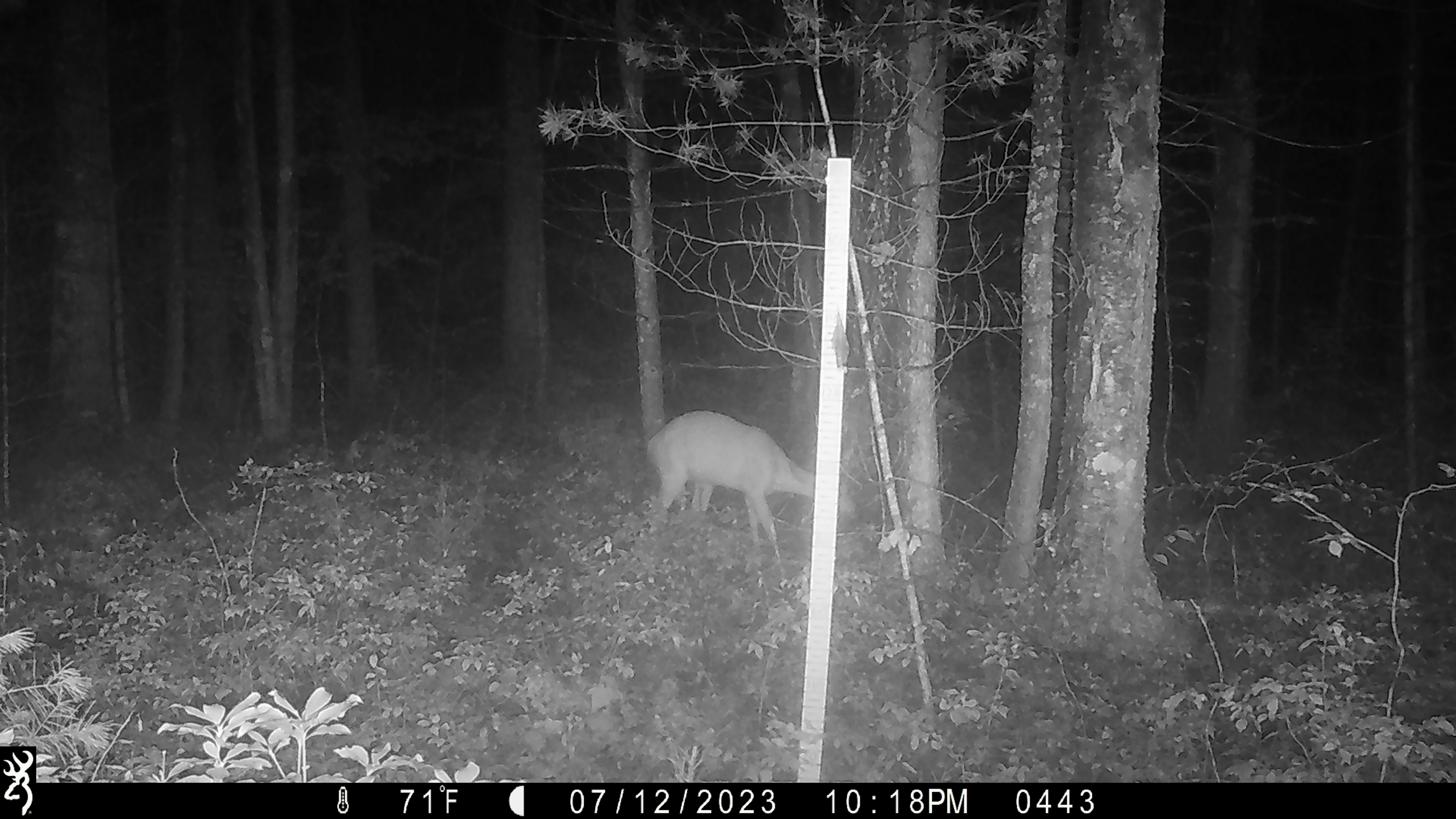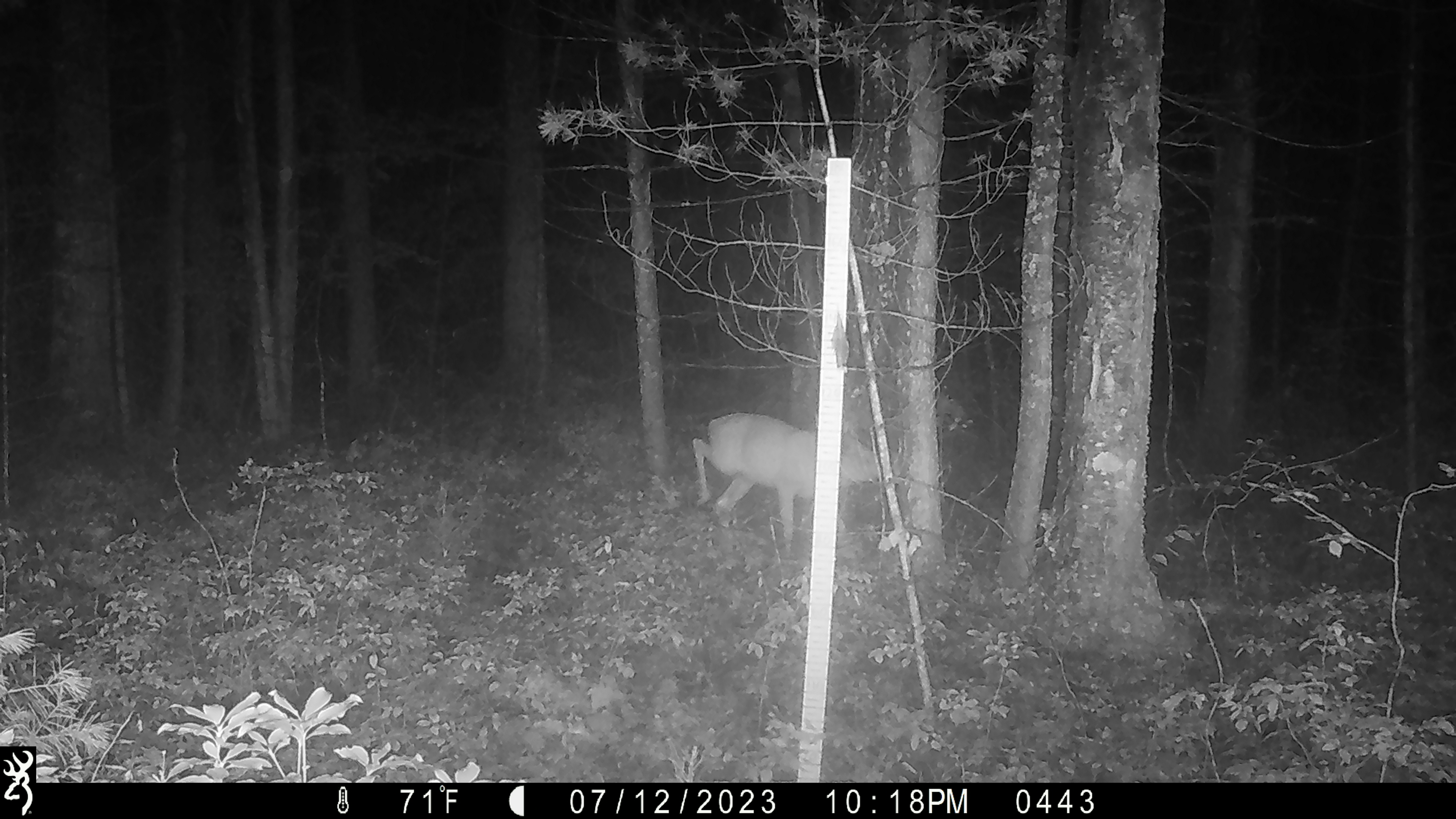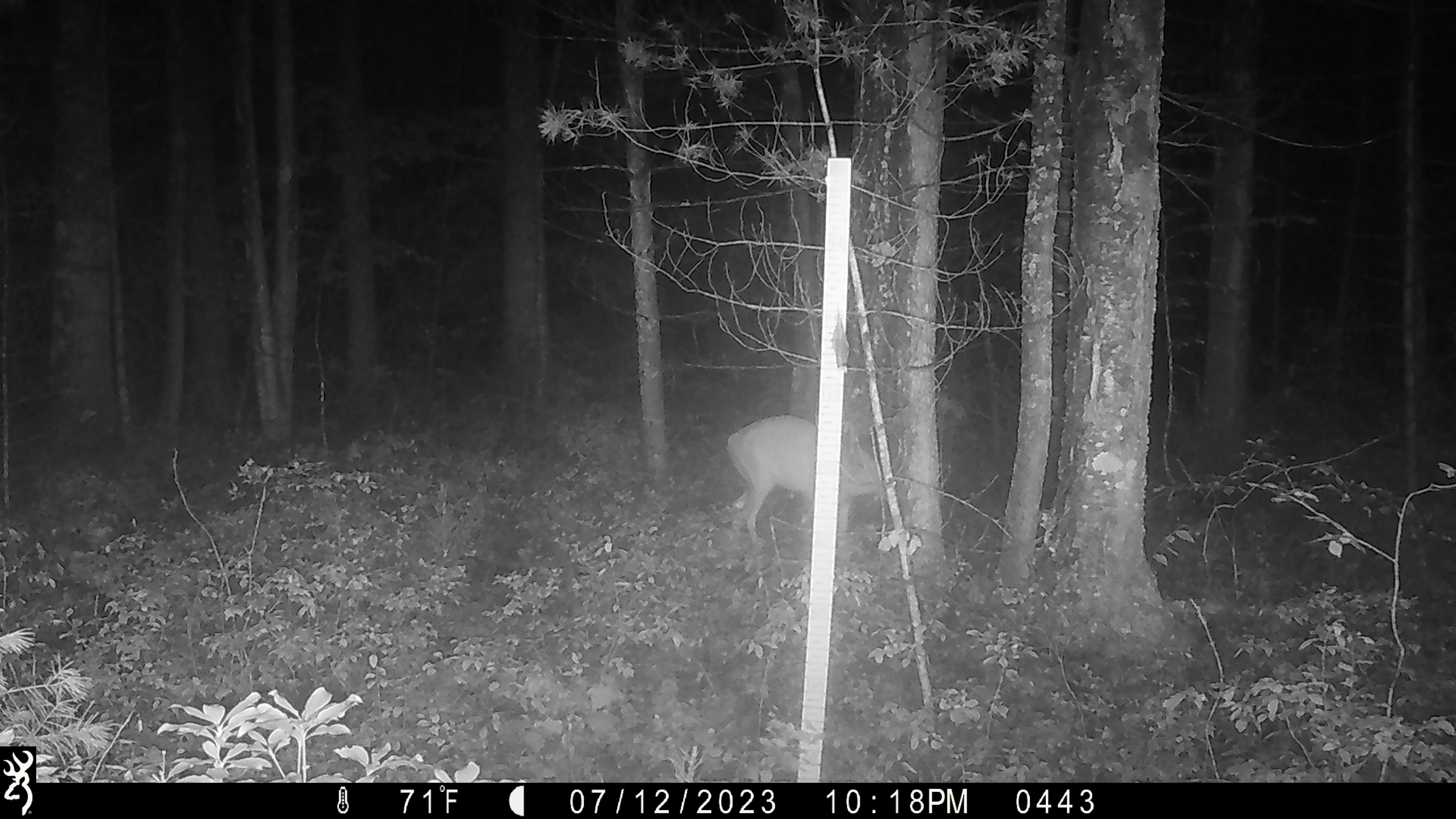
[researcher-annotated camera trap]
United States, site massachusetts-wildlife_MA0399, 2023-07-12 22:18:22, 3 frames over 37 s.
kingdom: Animalia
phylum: Chordata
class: Mammalia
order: Artiodactyla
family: Cervidae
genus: Odocoileus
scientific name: Odocoileus virginianus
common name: white-tailed deer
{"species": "white-tailed deer (Odocoileus virginianus)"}